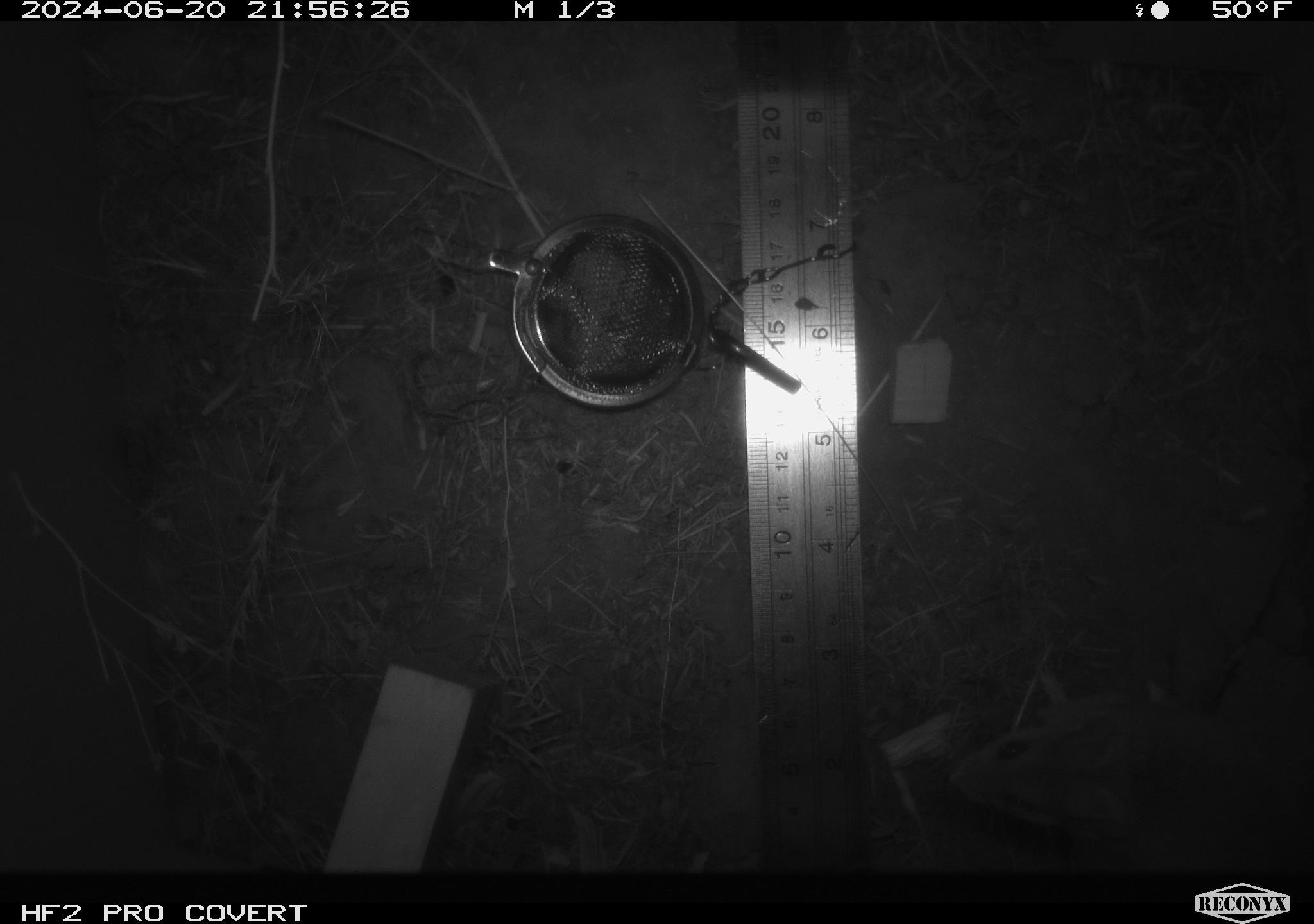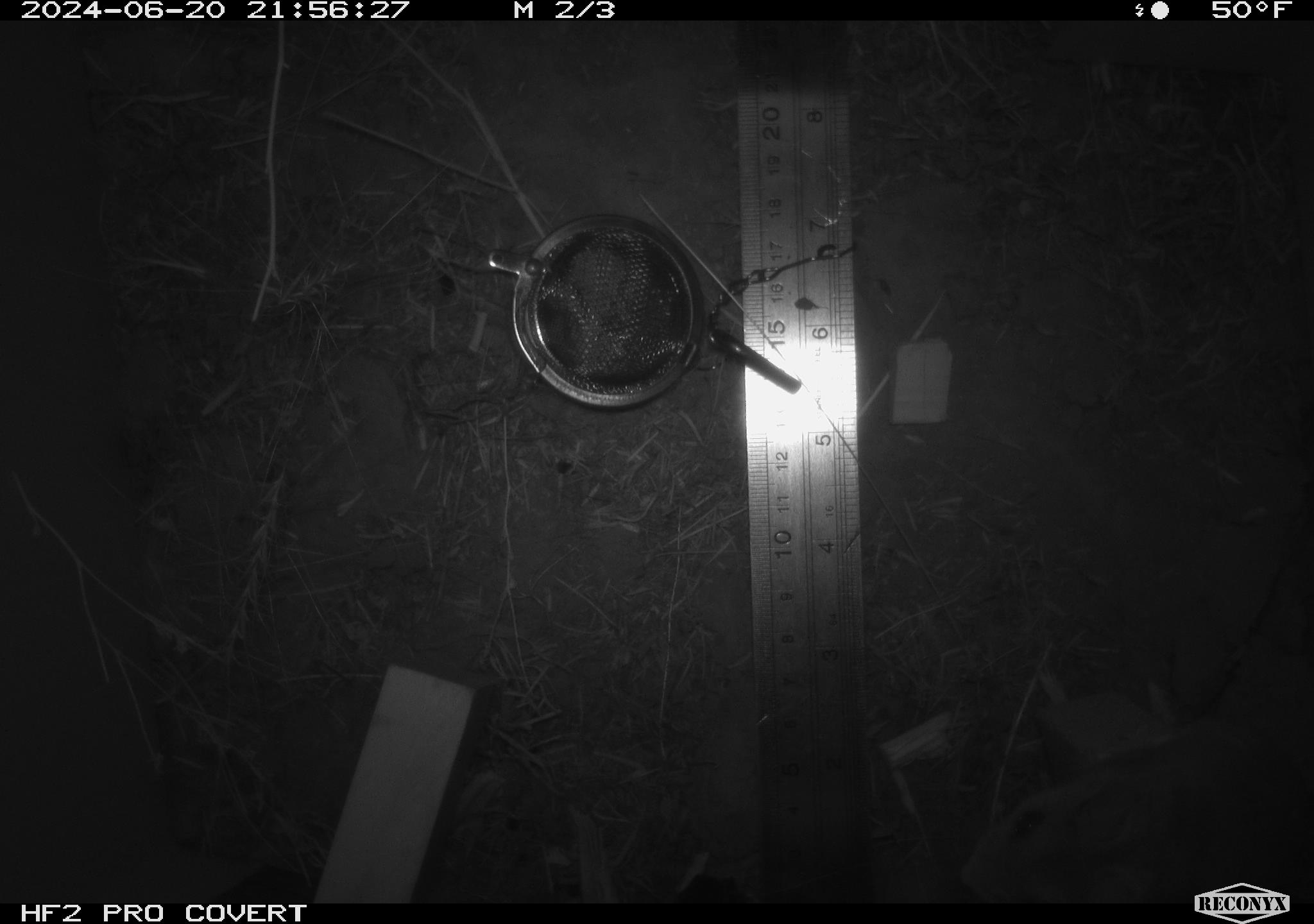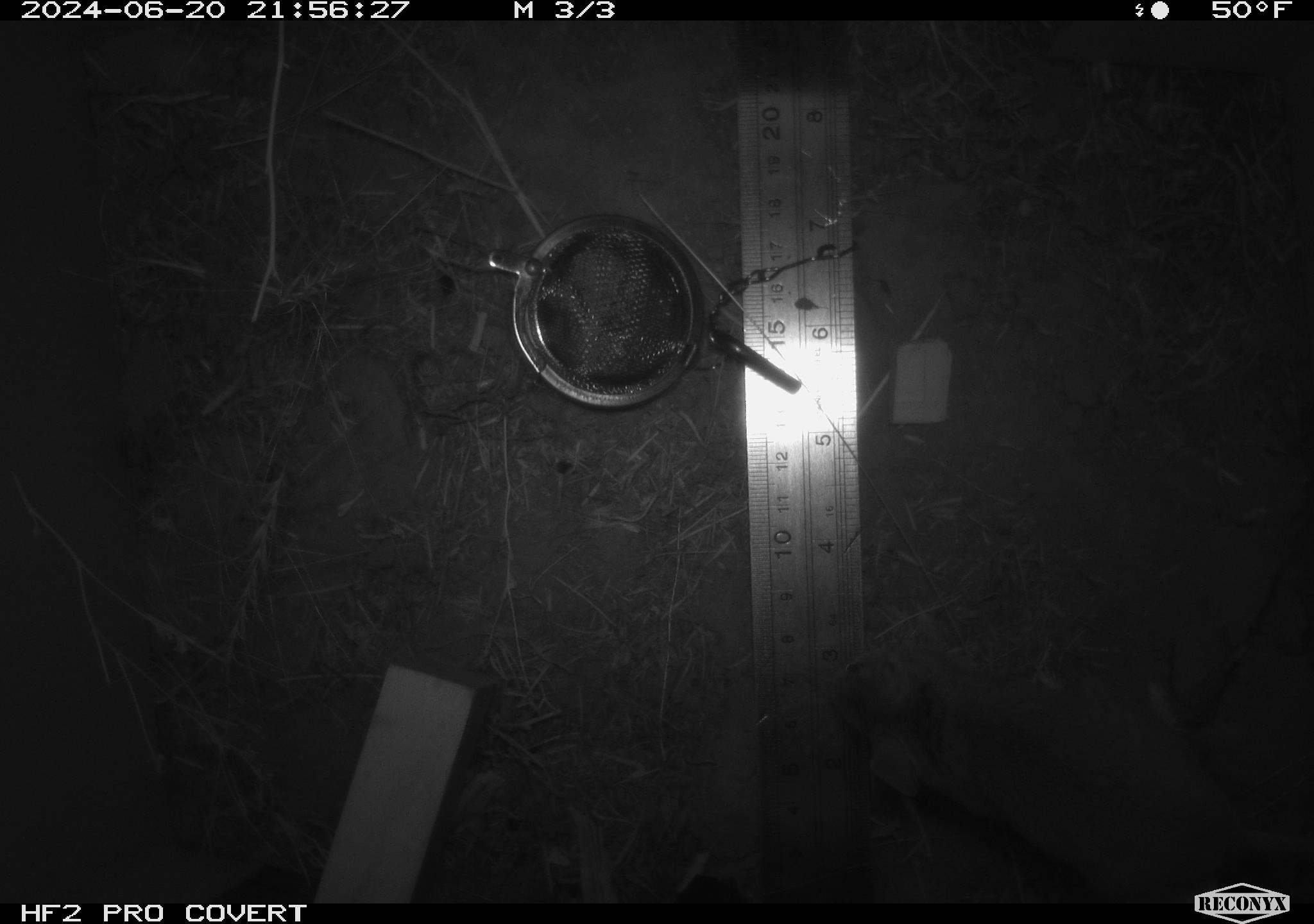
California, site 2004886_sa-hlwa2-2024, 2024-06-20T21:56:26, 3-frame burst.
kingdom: Animalia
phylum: Chordata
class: Mammalia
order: Rodentia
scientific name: Rodentia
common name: mouse species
Mouse species (Rodentia).